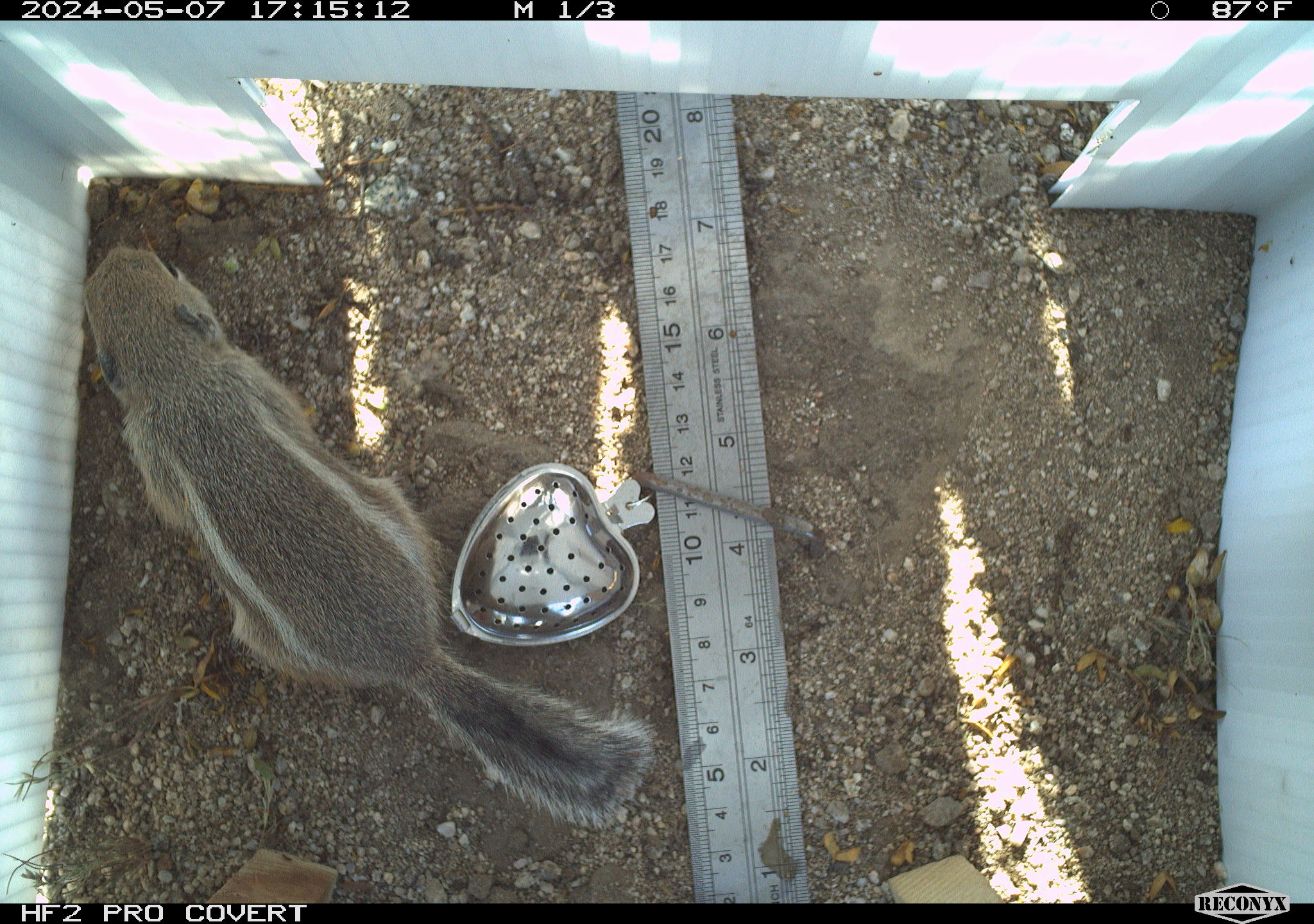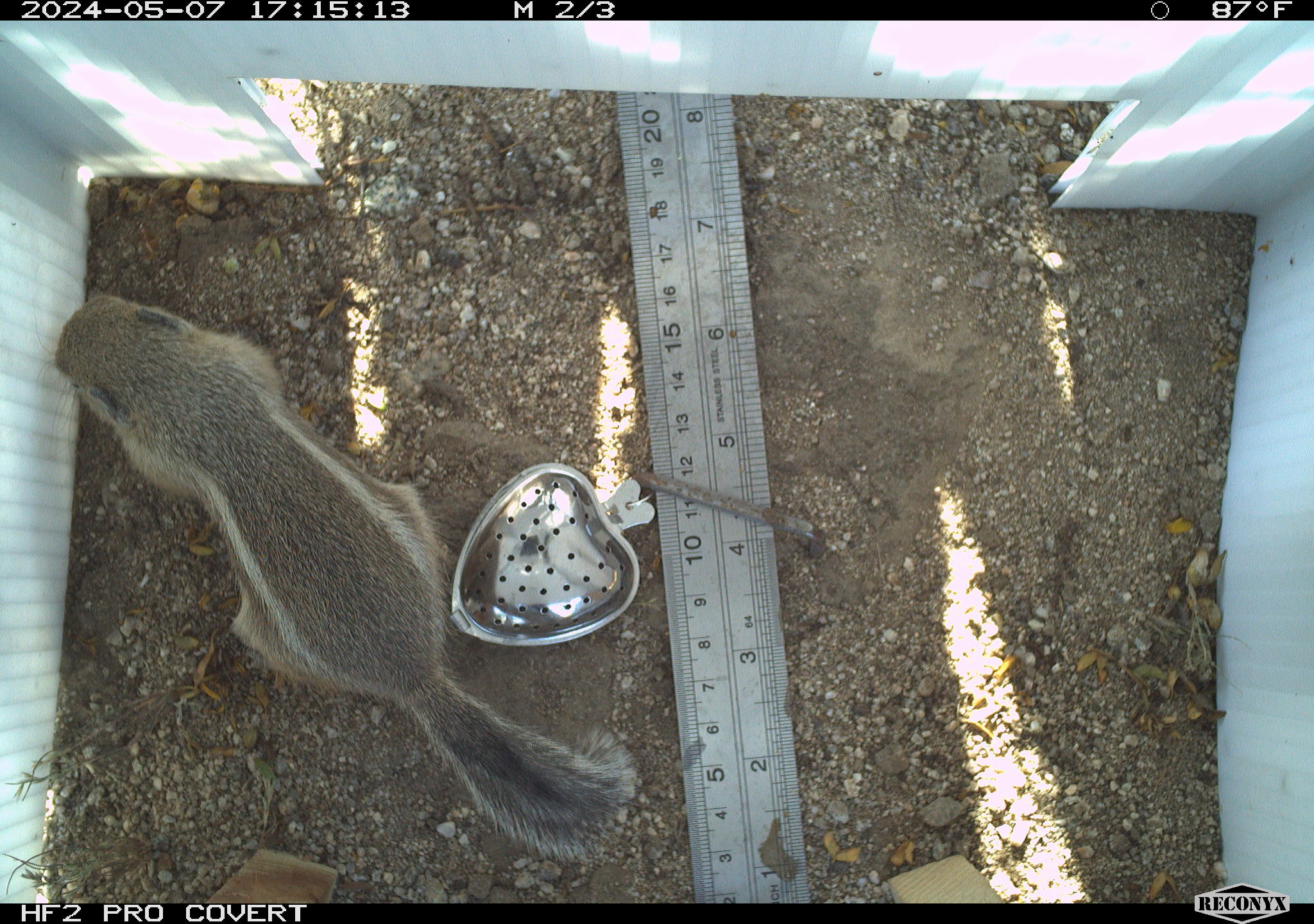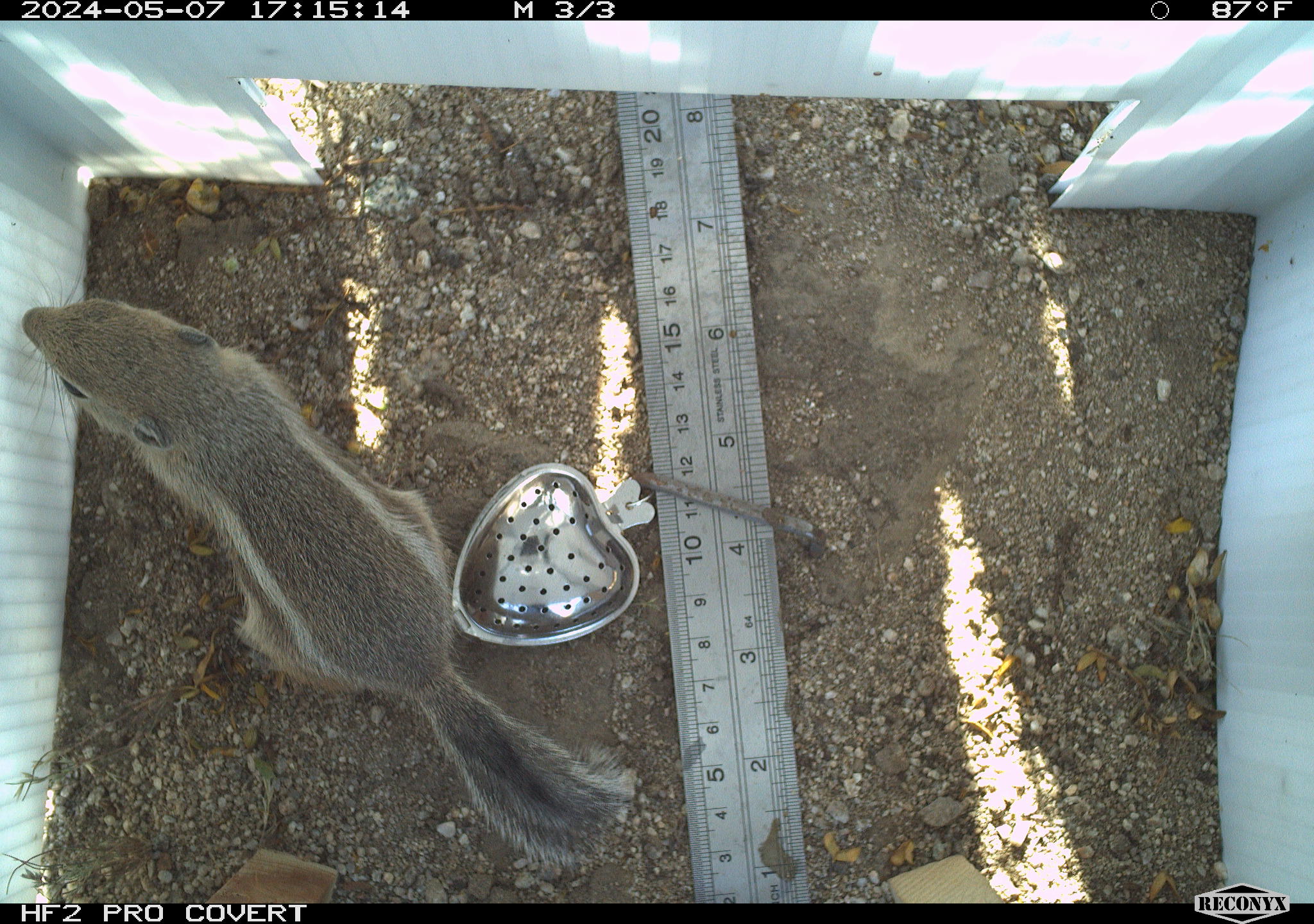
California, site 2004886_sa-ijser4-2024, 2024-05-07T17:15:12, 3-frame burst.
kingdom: Animalia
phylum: Chordata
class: Mammalia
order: Rodentia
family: Sciuridae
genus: Ammospermophilus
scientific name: Ammospermophilus leucurus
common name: white-tailed antelope squirrel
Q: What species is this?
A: White-tailed antelope squirrel (Ammospermophilus leucurus).